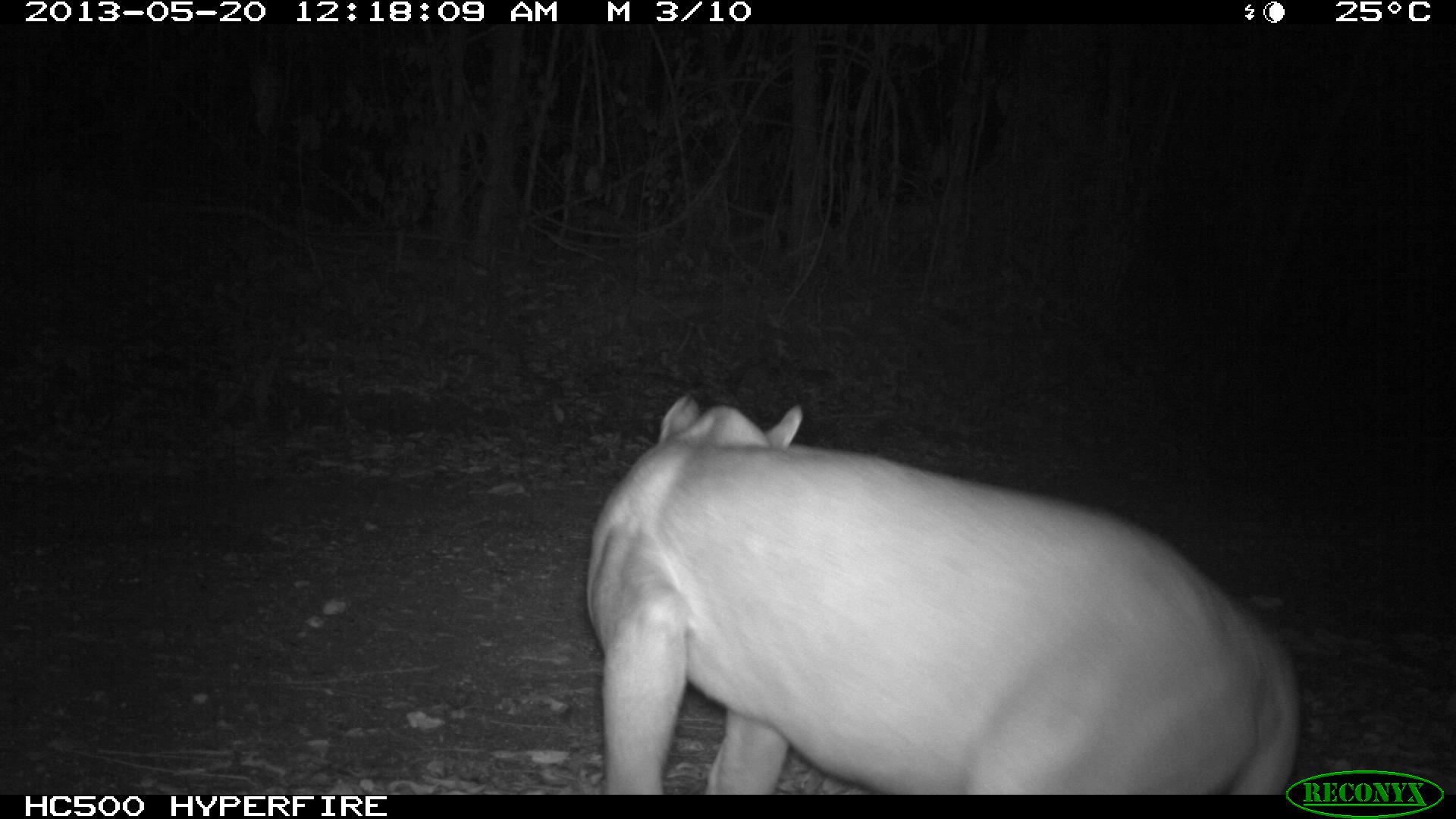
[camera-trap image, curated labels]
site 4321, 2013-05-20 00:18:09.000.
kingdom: Animalia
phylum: Chordata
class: Mammalia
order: Carnivora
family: Felidae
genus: Puma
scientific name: Puma concolor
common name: mountain lion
Puma concolor (mountain lion), count 1, sex male.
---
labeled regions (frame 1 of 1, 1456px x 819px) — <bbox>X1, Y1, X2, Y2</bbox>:
puma concolor: <bbox>579, 388, 1302, 791</bbox>